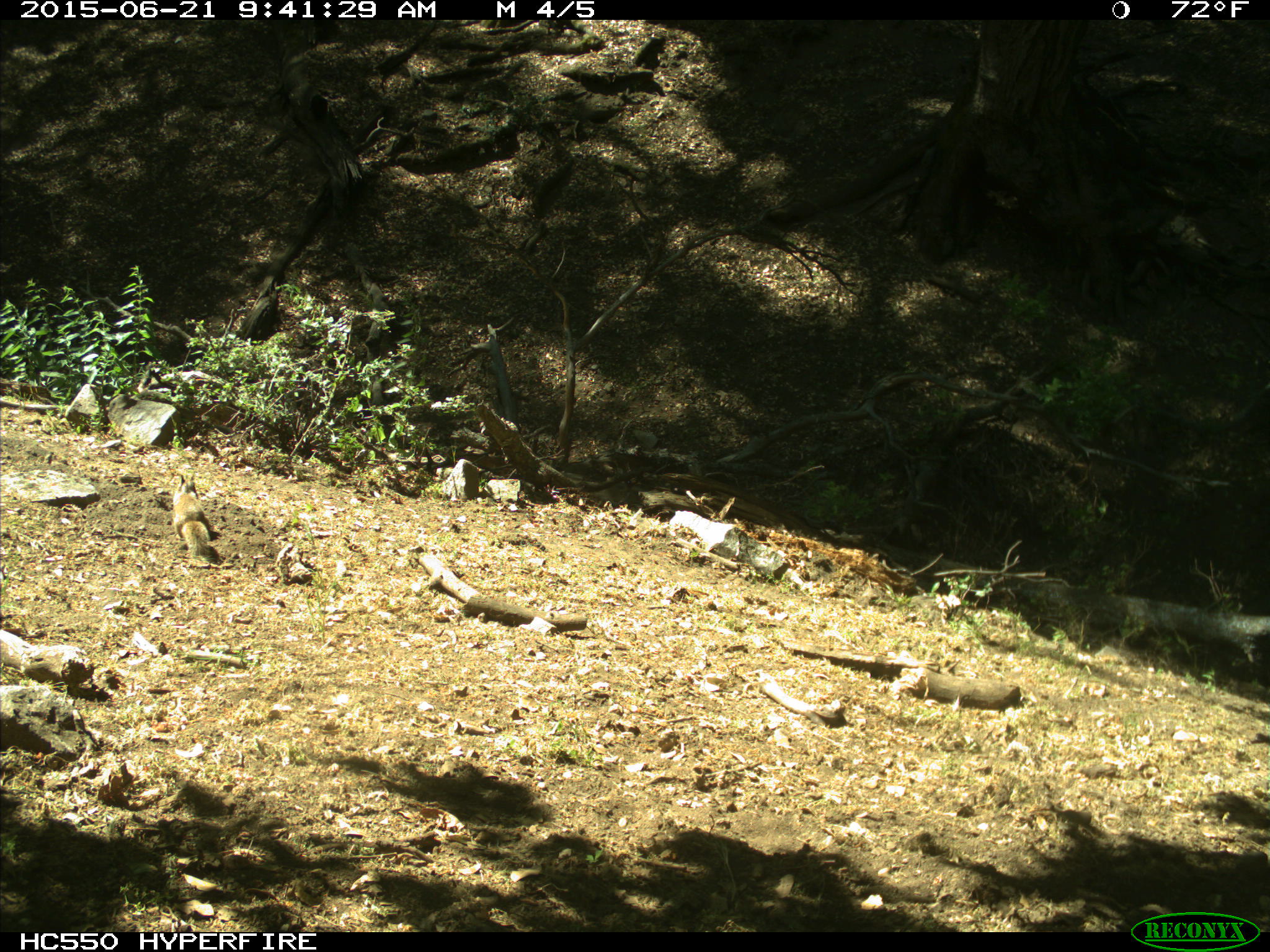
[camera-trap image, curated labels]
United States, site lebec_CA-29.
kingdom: Animalia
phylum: Chordata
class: Mammalia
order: Rodentia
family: Sciuridae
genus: Otospermophilus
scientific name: Otospermophilus beecheyi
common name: california ground squirrel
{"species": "Otospermophilus beecheyi (california ground squirrel)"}